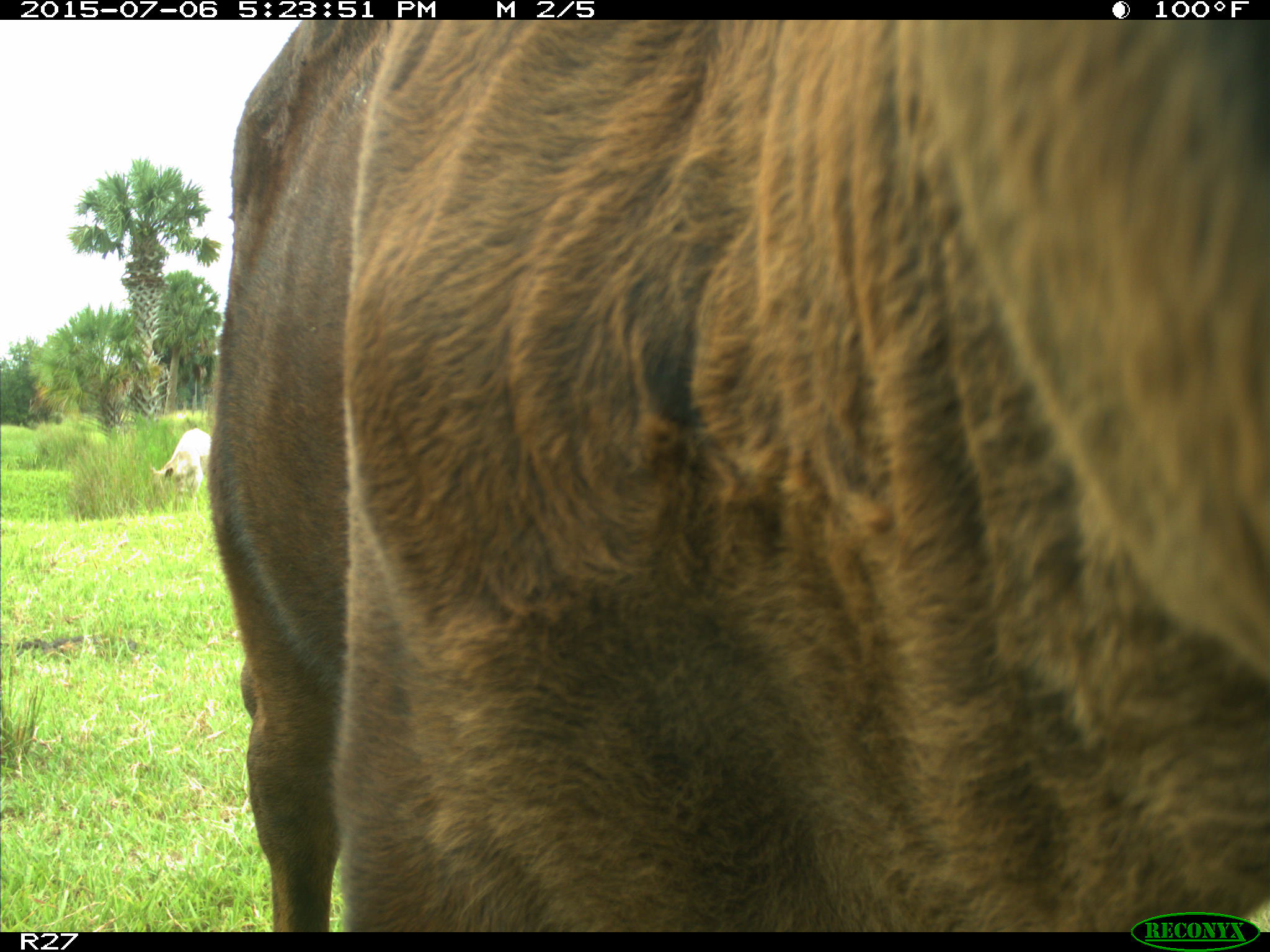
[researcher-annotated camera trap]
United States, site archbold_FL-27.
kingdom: Animalia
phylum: Chordata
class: Mammalia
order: Artiodactyla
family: Bovidae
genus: Bos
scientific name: Bos taurus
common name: domestic cow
Bos taurus (domestic cow).